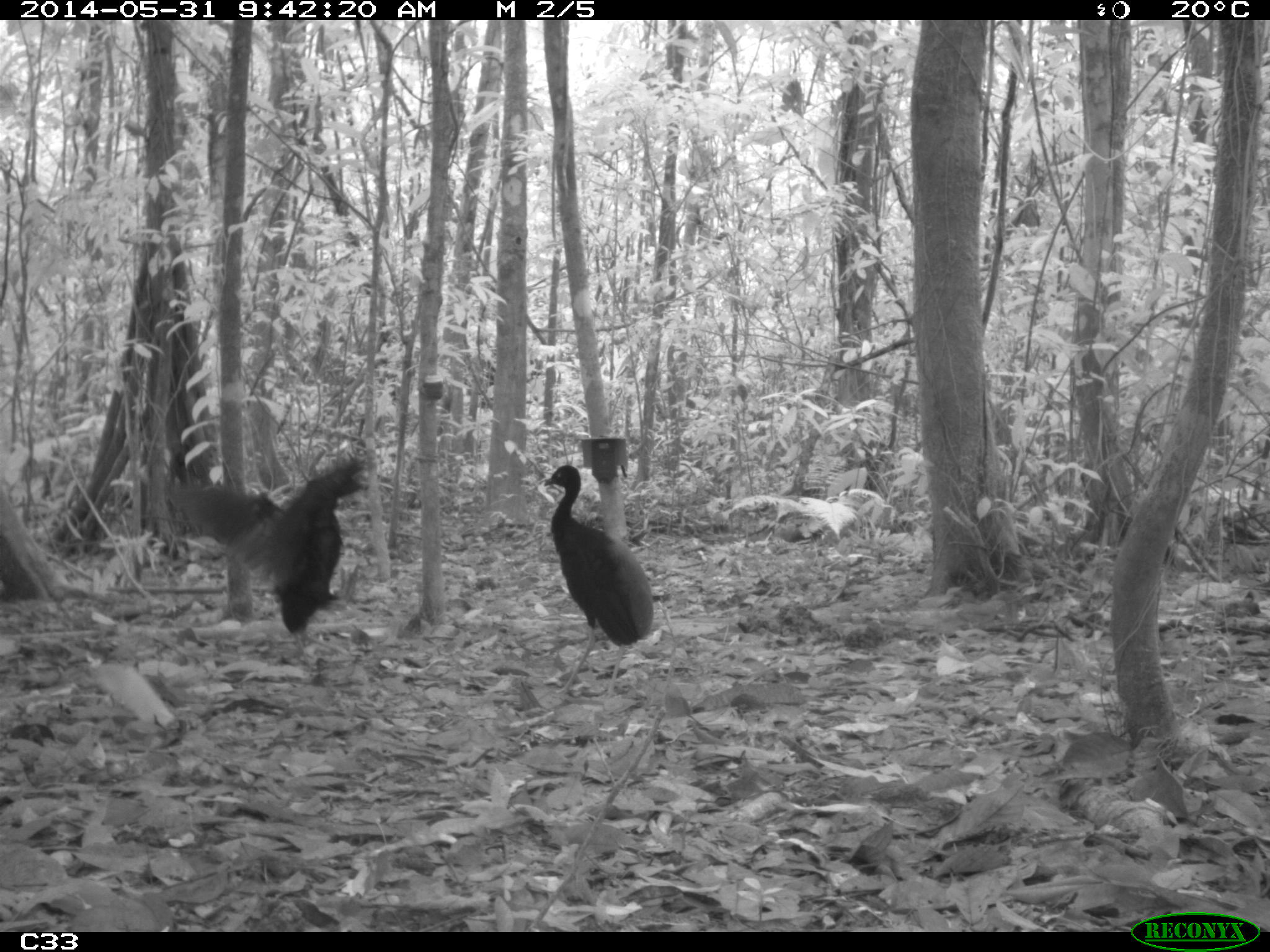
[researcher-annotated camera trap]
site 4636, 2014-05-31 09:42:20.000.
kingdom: Animalia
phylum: Chordata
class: Aves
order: Gruiformes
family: Psophiidae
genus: Psophia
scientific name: Psophia crepitans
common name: gray-winged trumpeter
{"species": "Psophia crepitans (gray-winged trumpeter)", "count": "5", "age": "adult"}